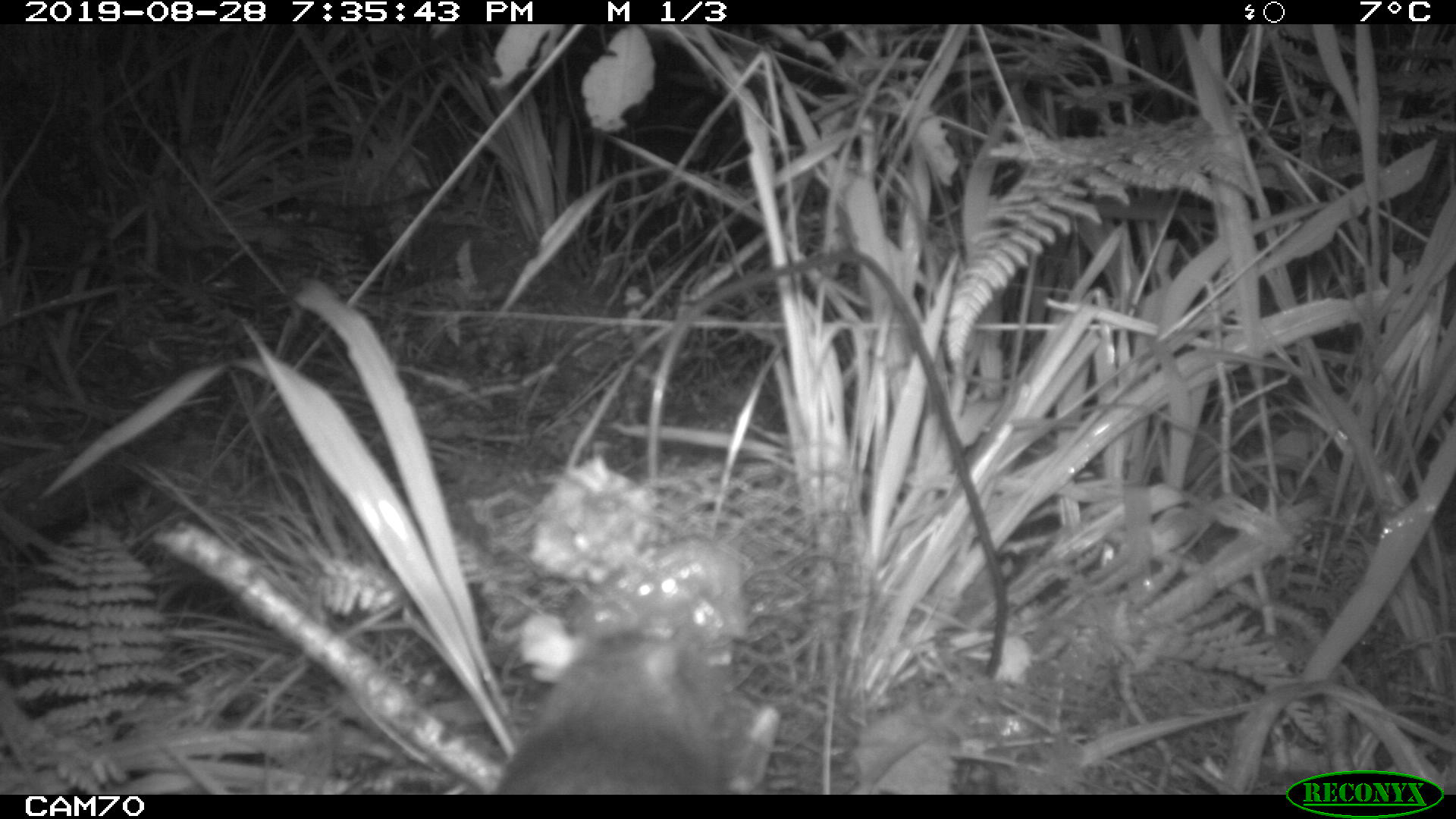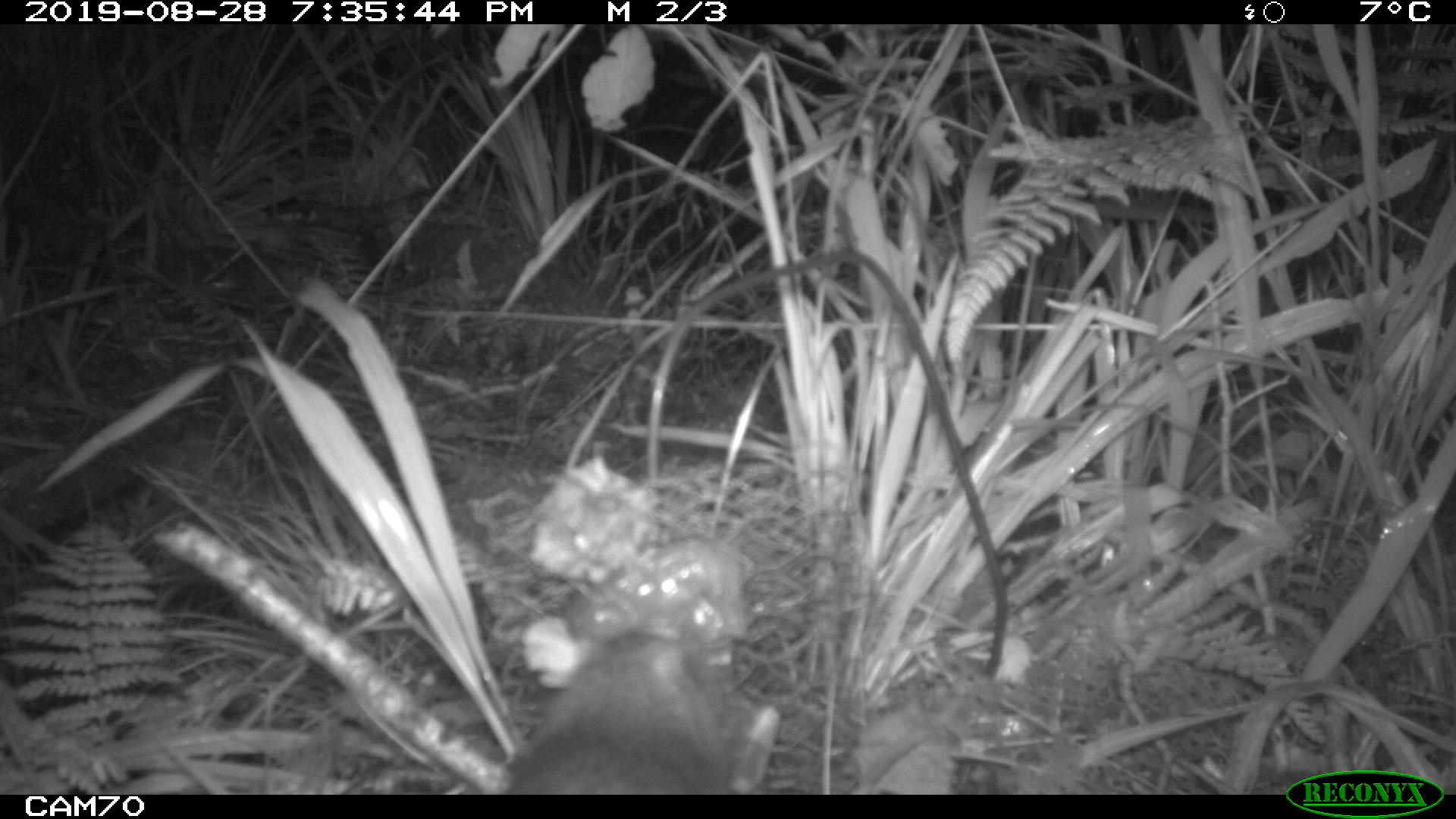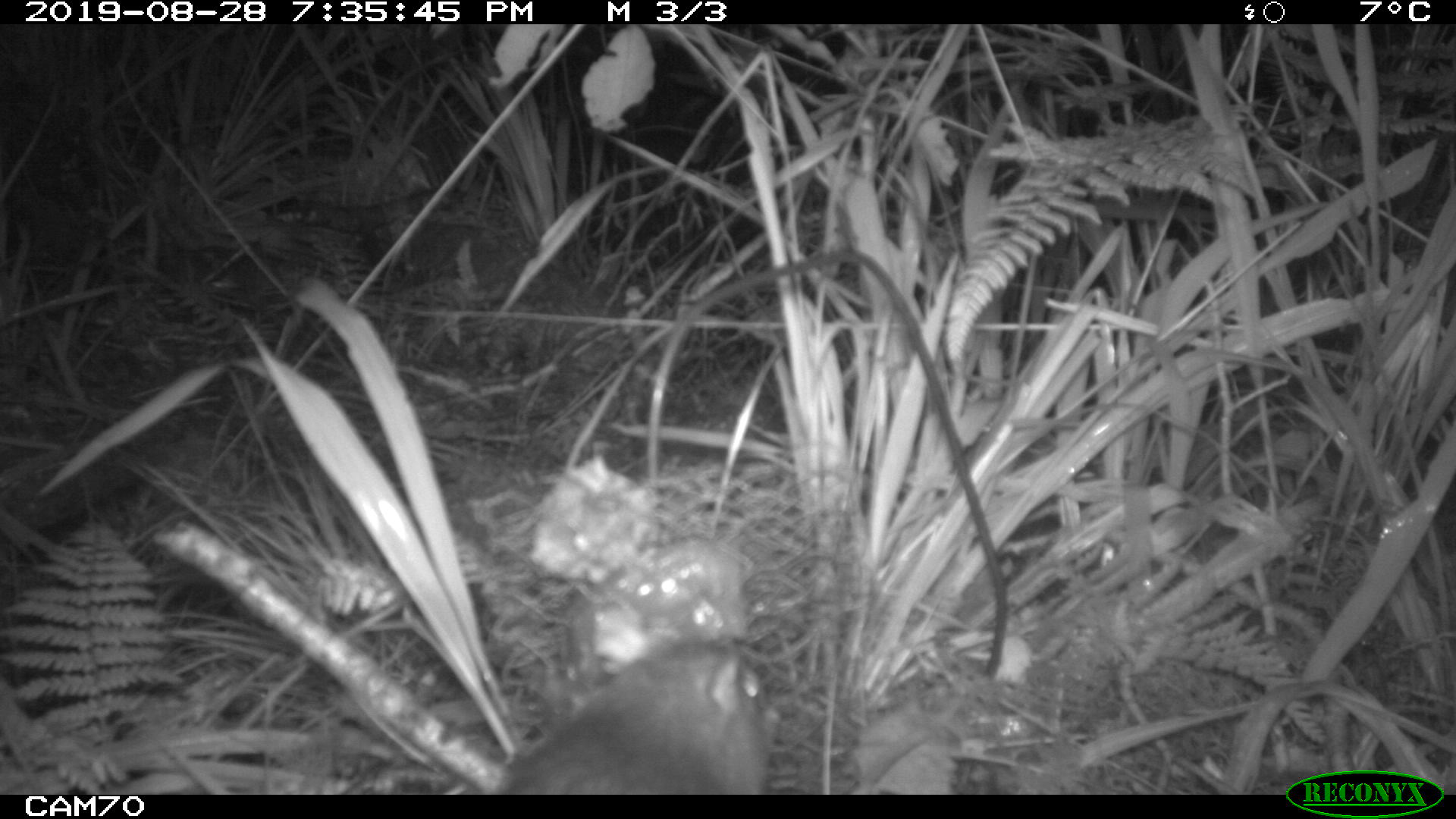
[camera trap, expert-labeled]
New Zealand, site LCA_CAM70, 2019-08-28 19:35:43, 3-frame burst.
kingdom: Animalia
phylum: Chordata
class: Mammalia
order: Rodentia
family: Muridae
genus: Rattus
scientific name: Rattus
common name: rat